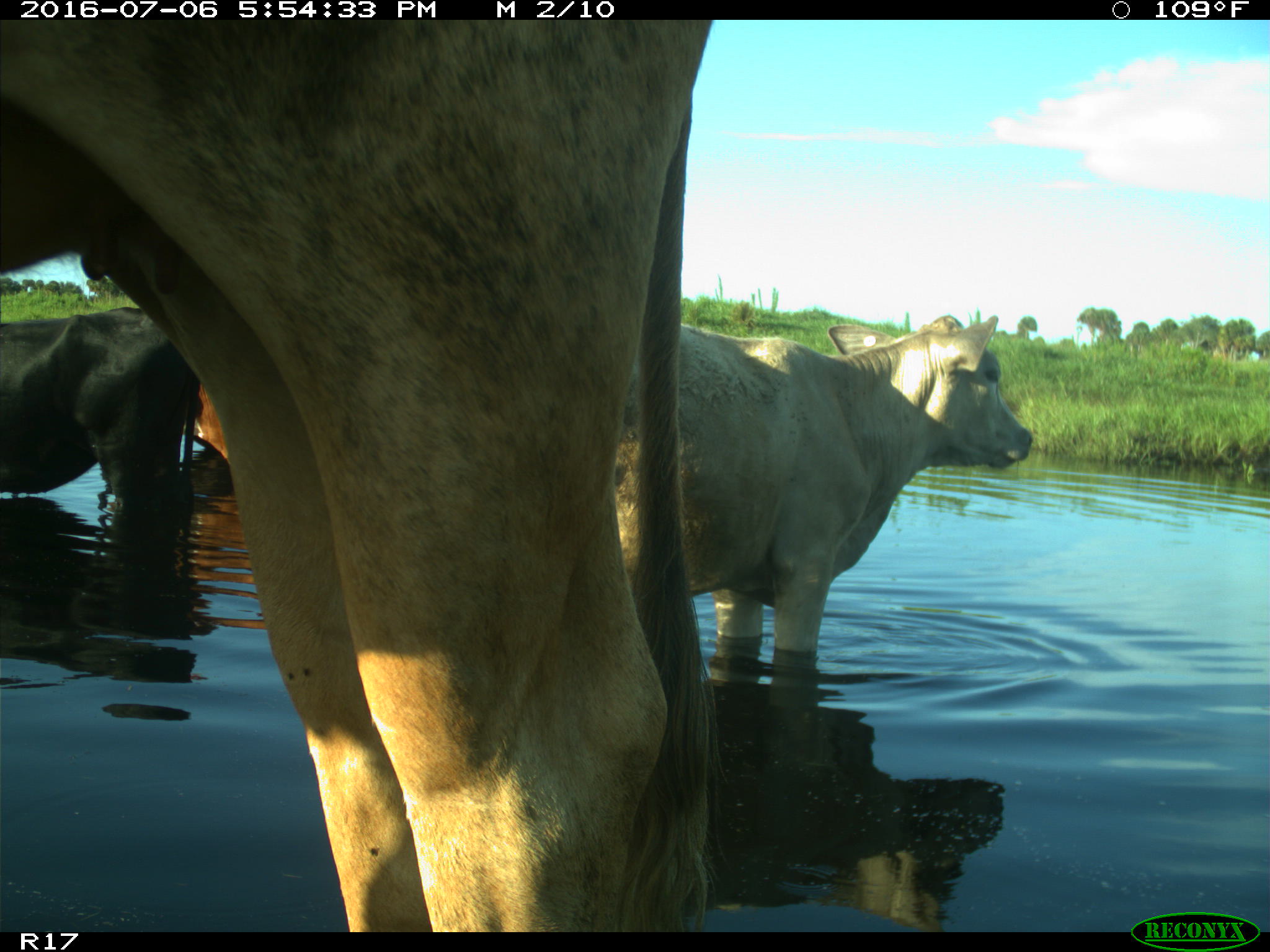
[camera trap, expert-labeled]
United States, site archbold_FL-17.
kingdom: Animalia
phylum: Chordata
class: Mammalia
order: Artiodactyla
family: Bovidae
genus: Bos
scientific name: Bos taurus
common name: domestic cow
Bos taurus (domestic cow).